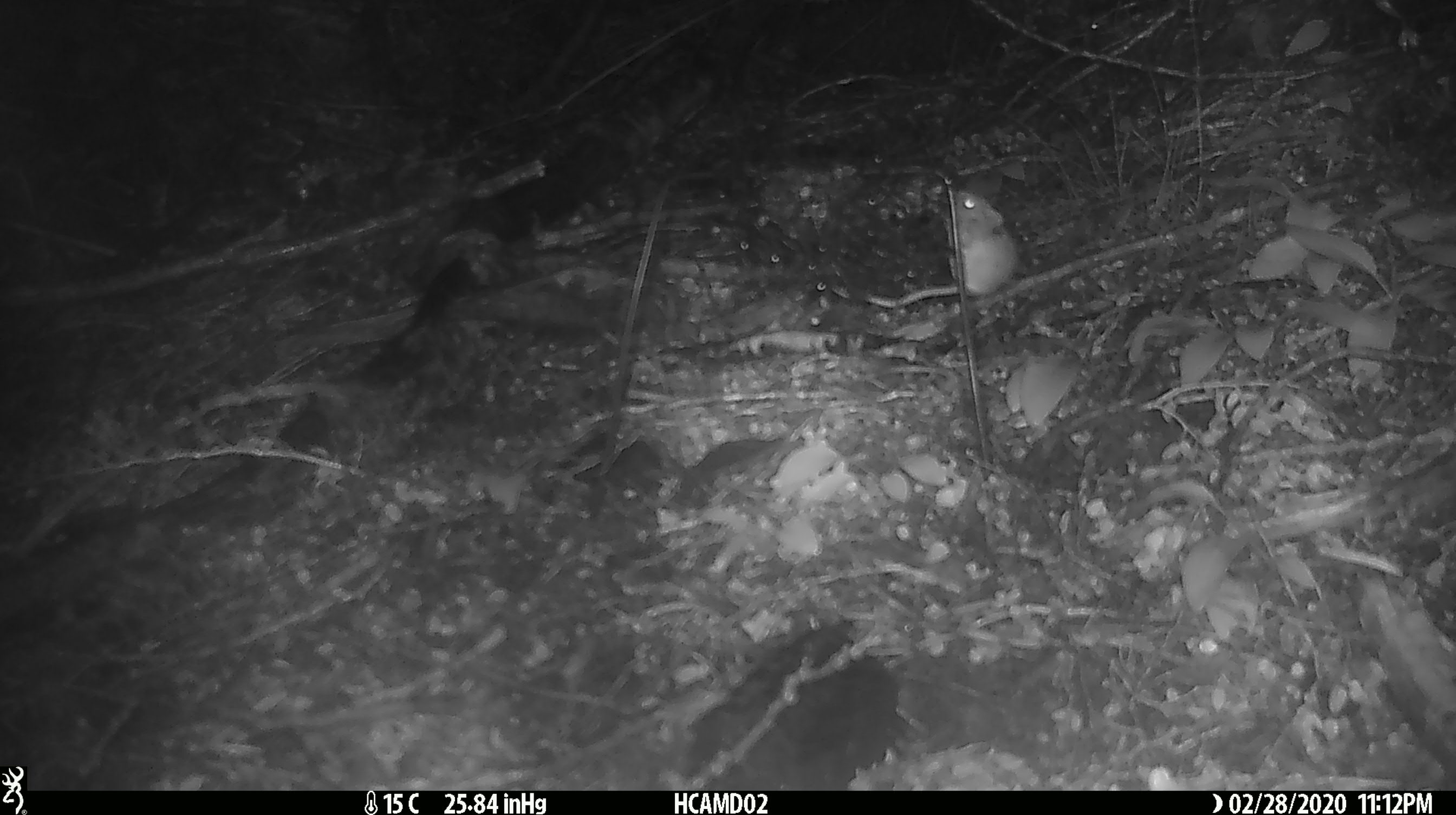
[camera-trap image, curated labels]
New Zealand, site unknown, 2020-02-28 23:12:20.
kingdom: Animalia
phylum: Chordata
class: Mammalia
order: Rodentia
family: Muridae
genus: Mus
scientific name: Mus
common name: mouse